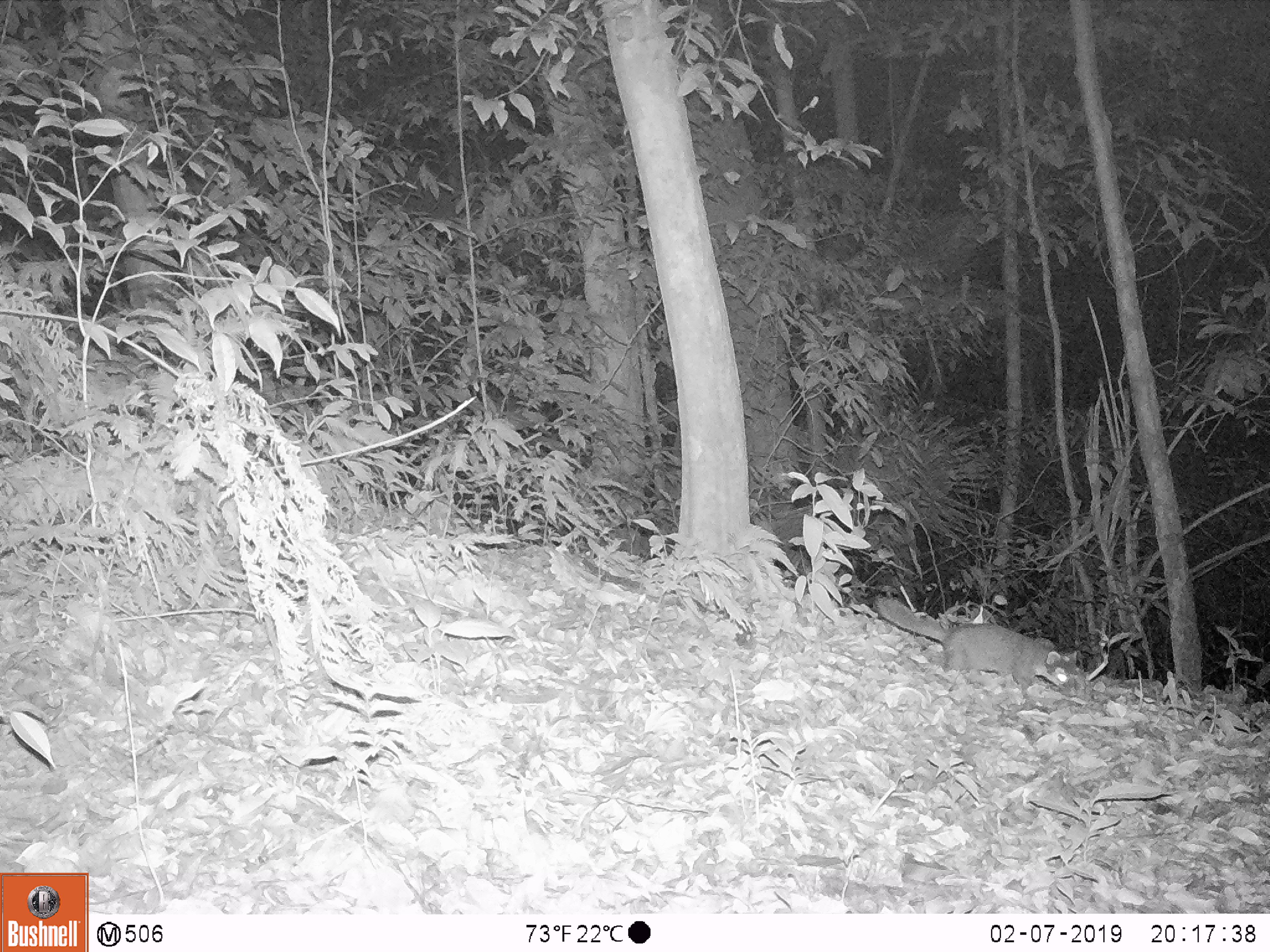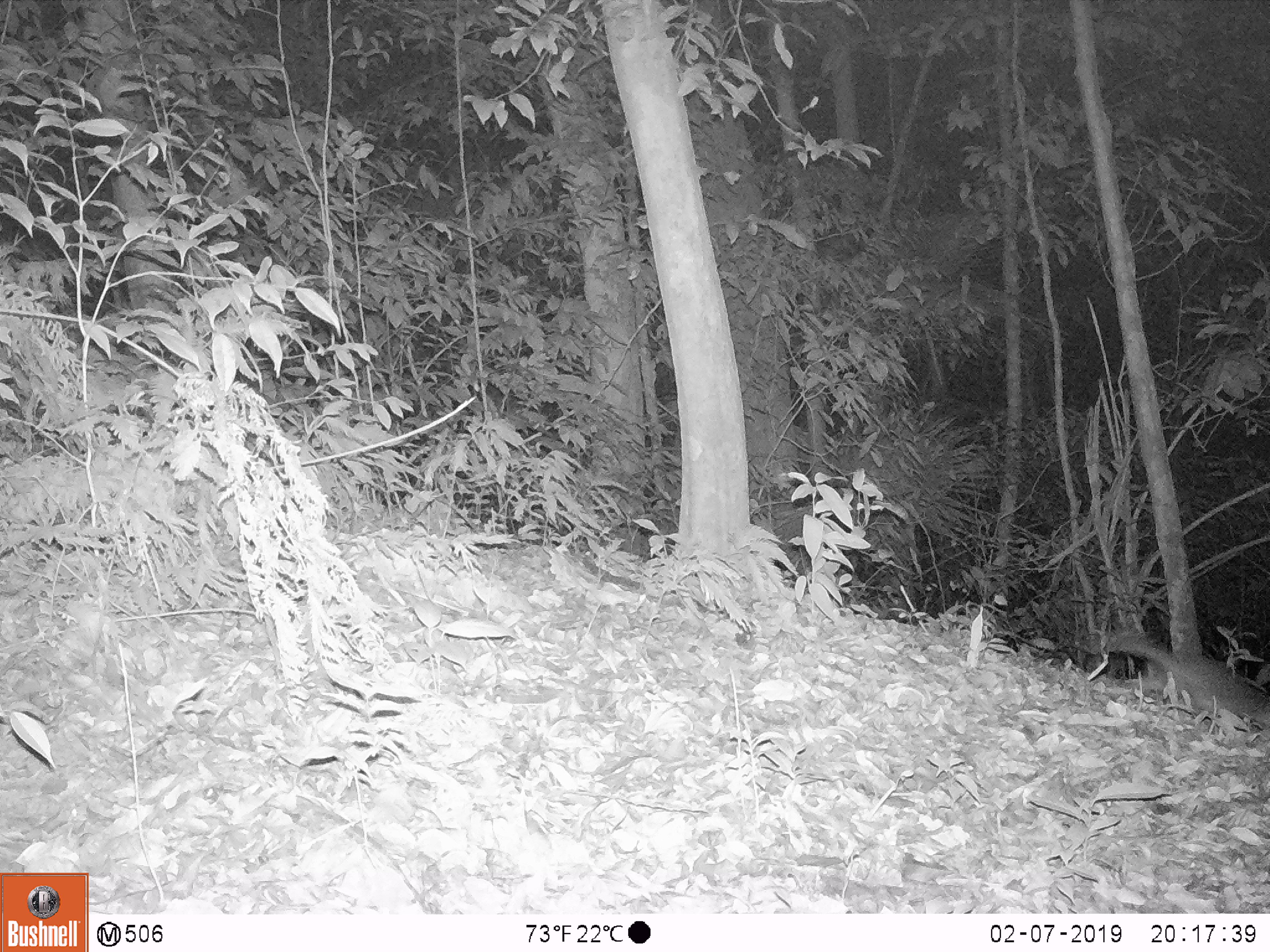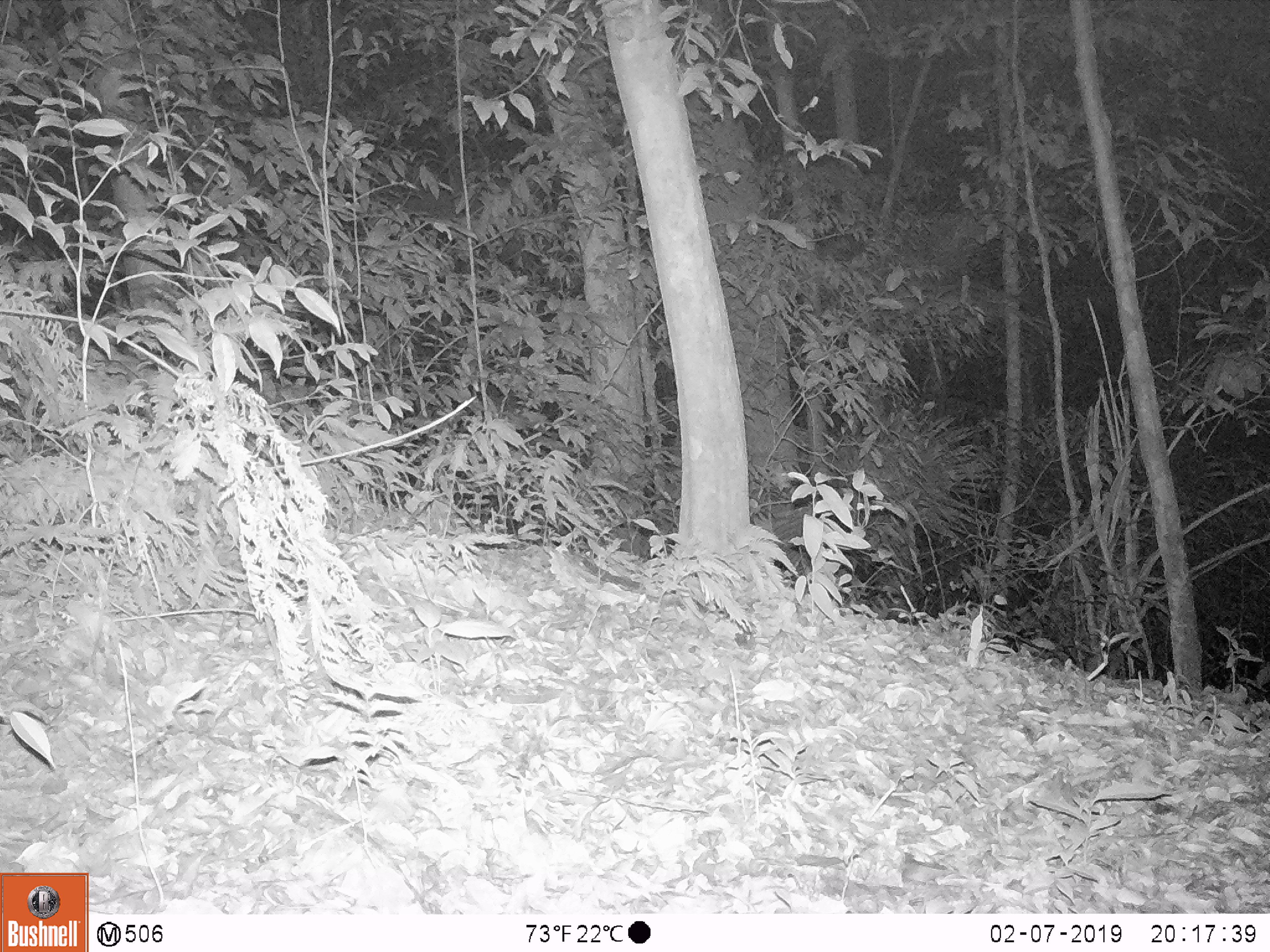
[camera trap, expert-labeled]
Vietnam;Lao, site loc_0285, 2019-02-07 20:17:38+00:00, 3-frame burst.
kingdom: Animalia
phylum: Chordata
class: Mammalia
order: Carnivora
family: Mustelidae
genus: Melogale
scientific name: Melogale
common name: ferret badger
Ferret badger (Melogale). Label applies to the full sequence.